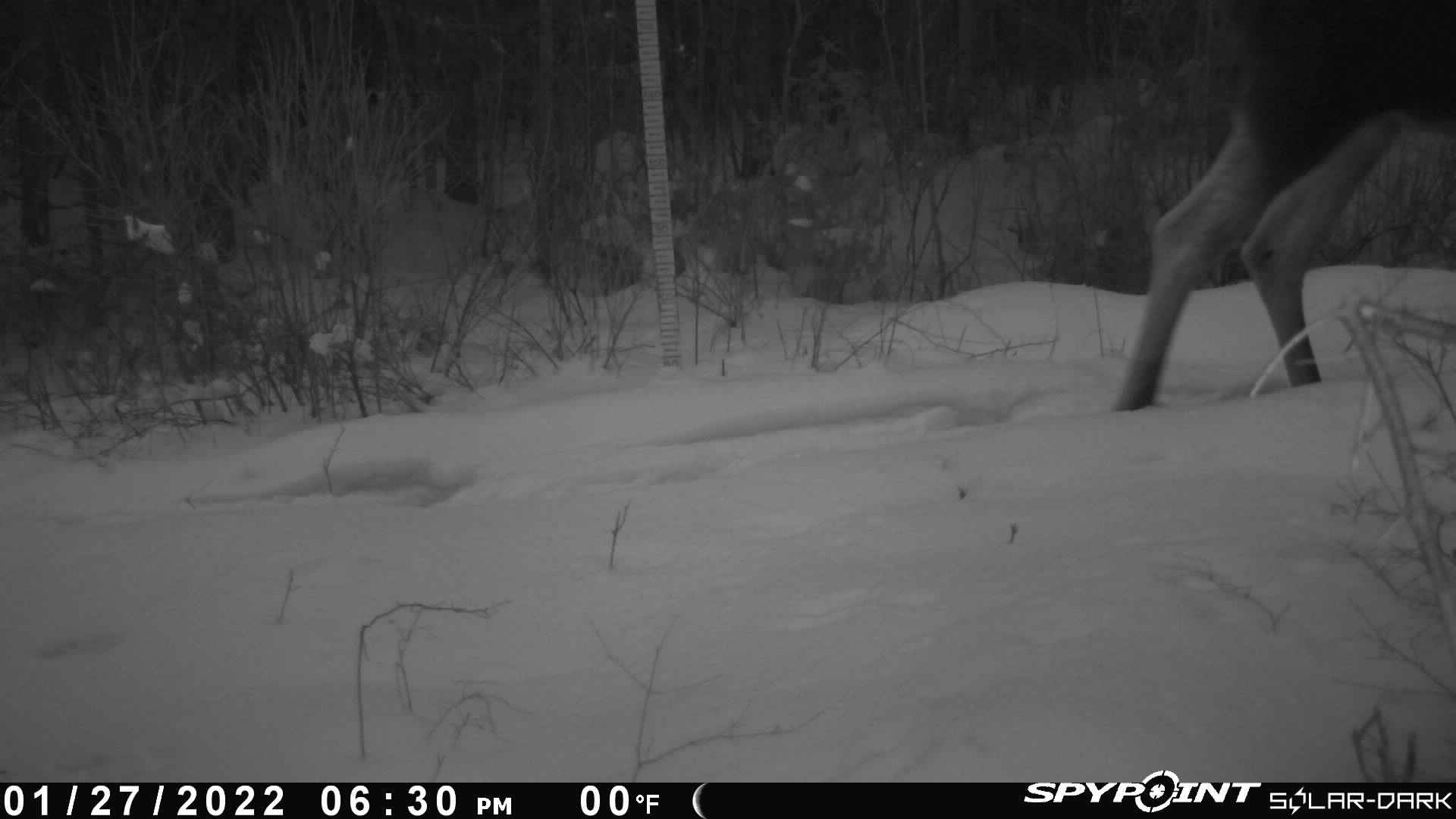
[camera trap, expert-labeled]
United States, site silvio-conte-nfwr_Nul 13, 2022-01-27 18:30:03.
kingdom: Animalia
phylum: Chordata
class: Mammalia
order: Artiodactyla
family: Cervidae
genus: Alces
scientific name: Alces alces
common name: moose